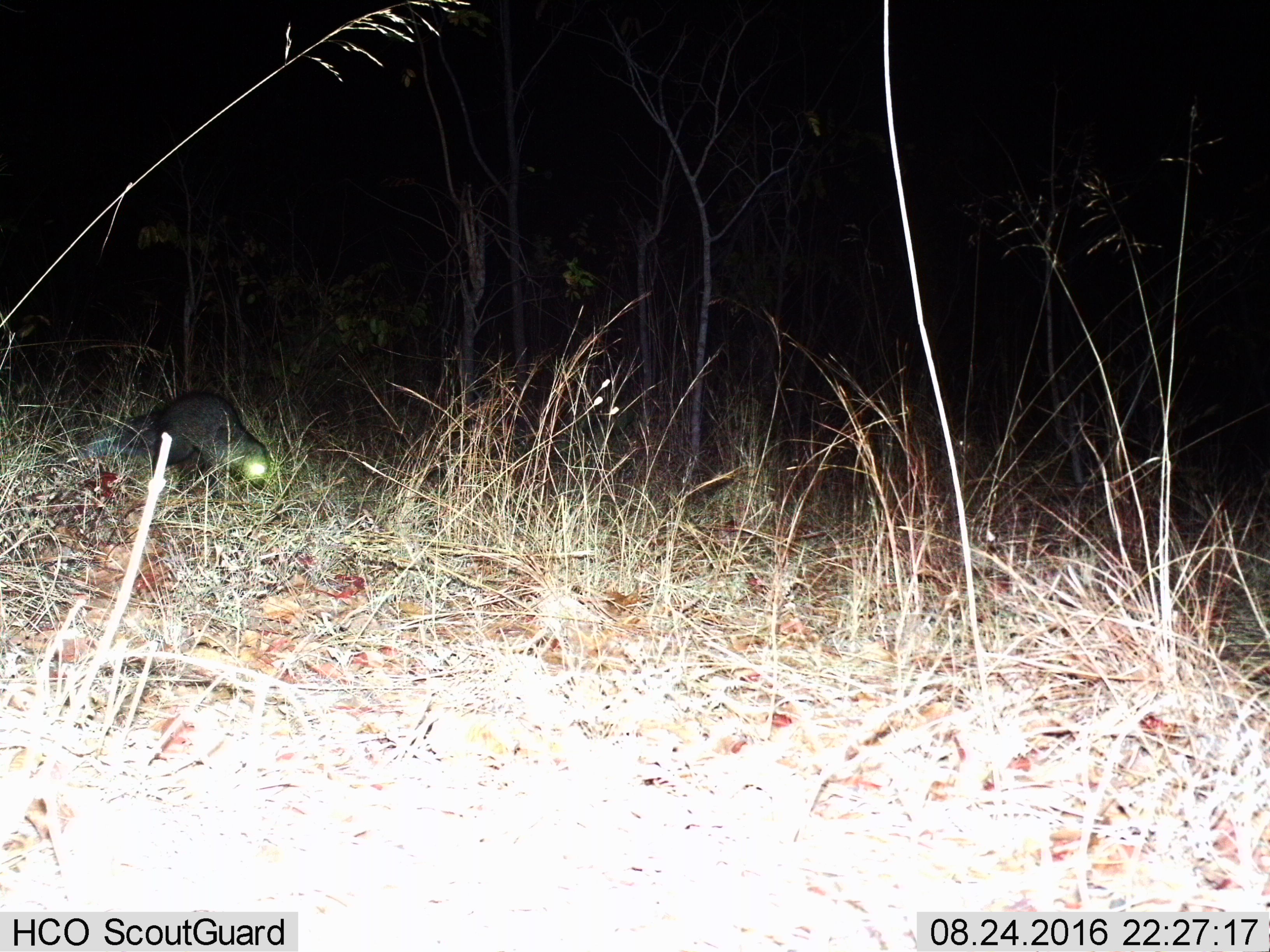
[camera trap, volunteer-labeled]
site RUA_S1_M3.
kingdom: Animalia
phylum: Chordata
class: Mammalia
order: Carnivora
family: Herpestidae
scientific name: Herpestidae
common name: mongoose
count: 1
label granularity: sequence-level